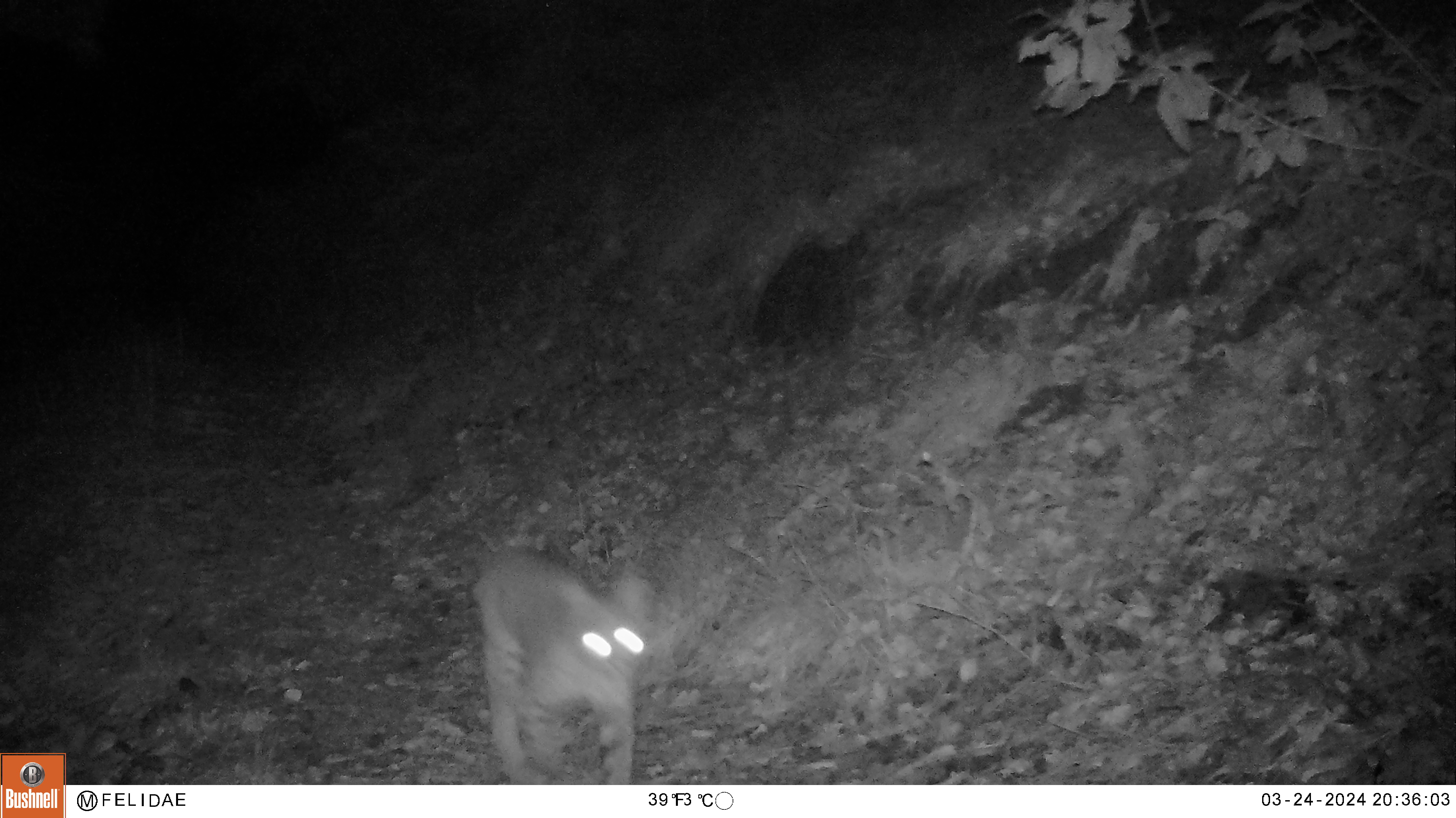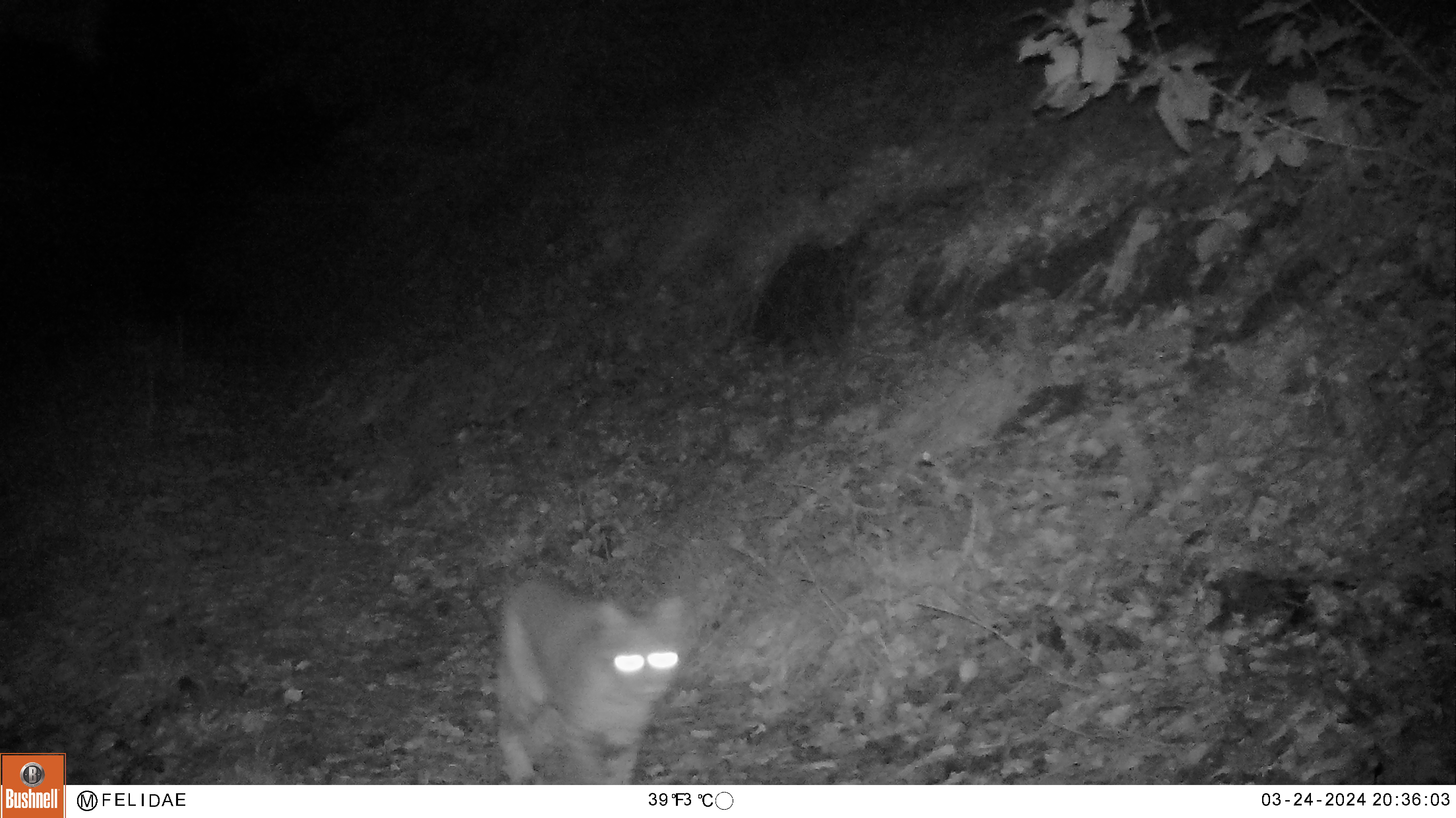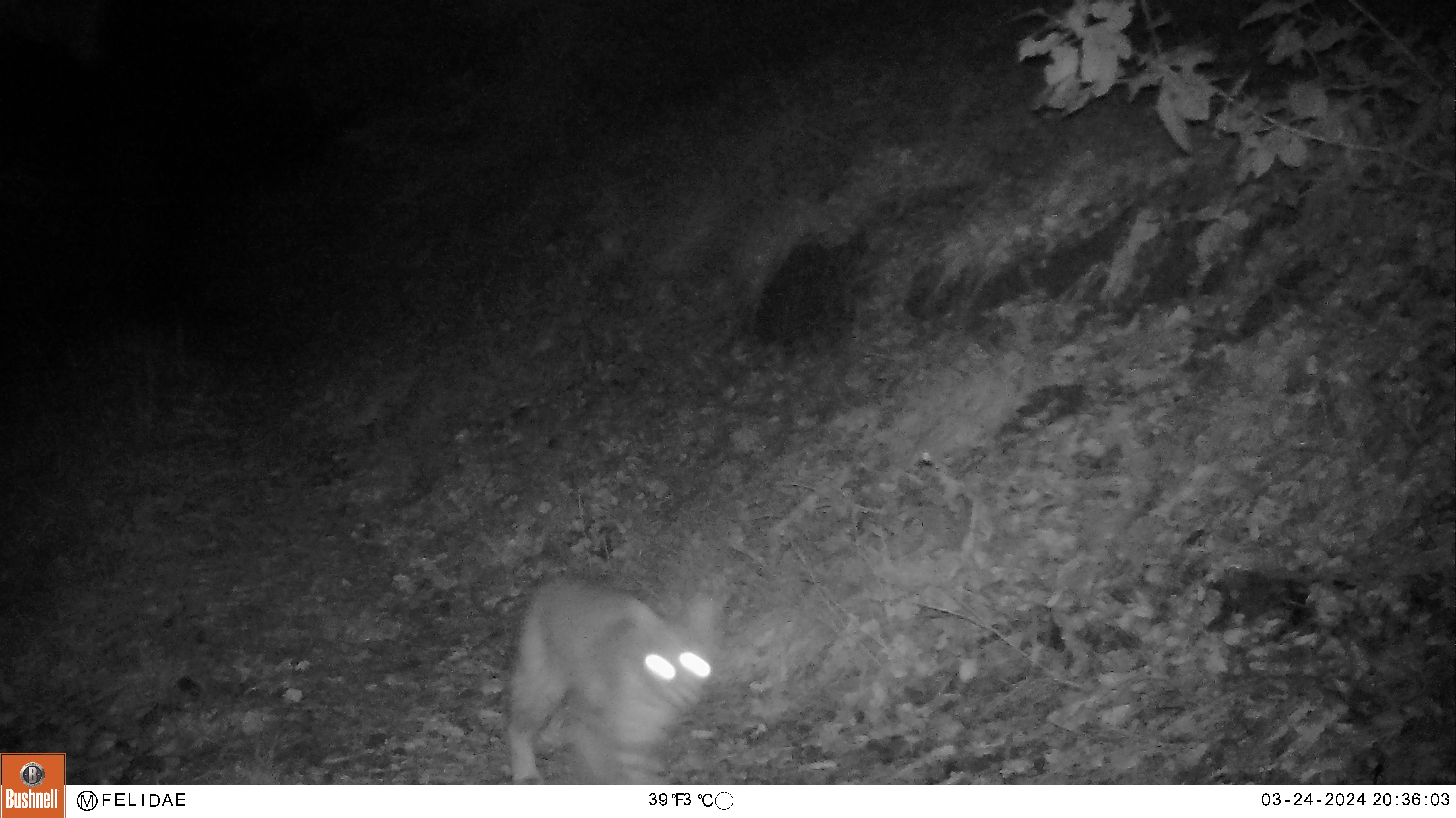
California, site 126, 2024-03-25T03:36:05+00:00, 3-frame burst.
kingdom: Animalia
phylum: Chordata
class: Mammalia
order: Carnivora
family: Felidae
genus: Lynx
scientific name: Lynx rufus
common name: bobcat